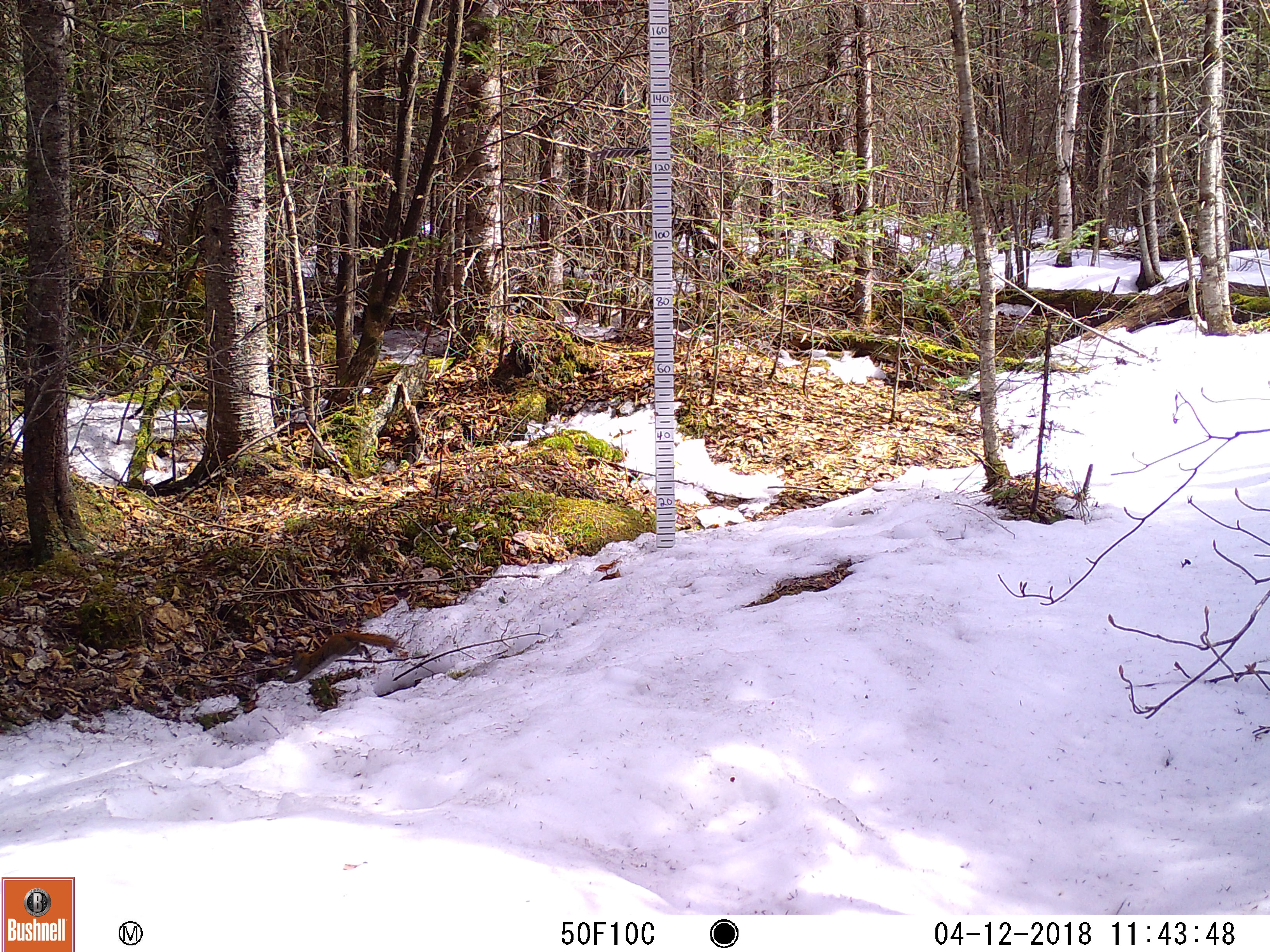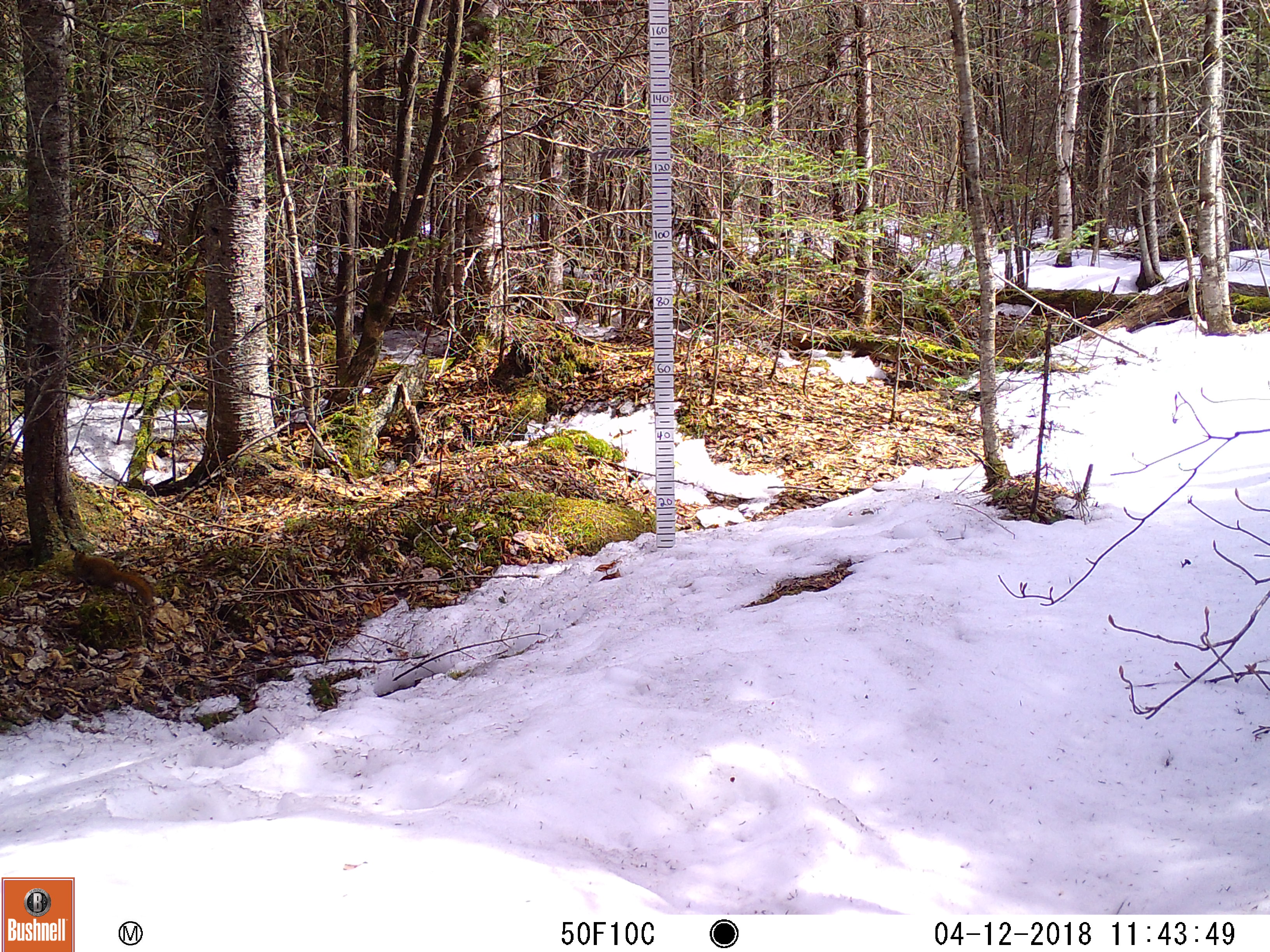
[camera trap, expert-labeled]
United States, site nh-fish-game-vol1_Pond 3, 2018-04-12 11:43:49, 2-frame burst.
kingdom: Animalia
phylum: Chordata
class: Mammalia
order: Rodentia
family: Sciuridae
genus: Tamiasciurus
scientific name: Tamiasciurus hudsonicus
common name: red squirrel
Red squirrel (Tamiasciurus hudsonicus).